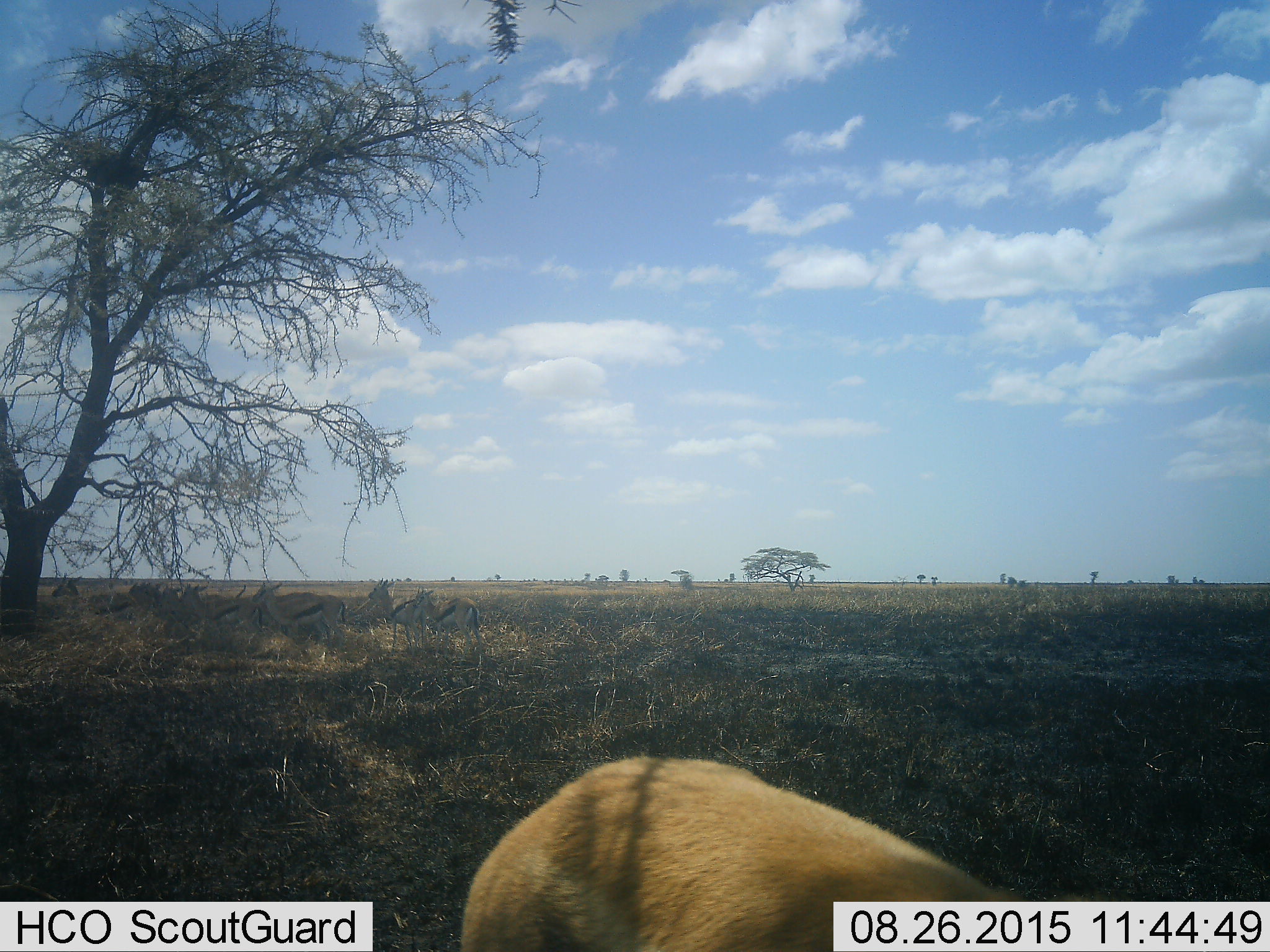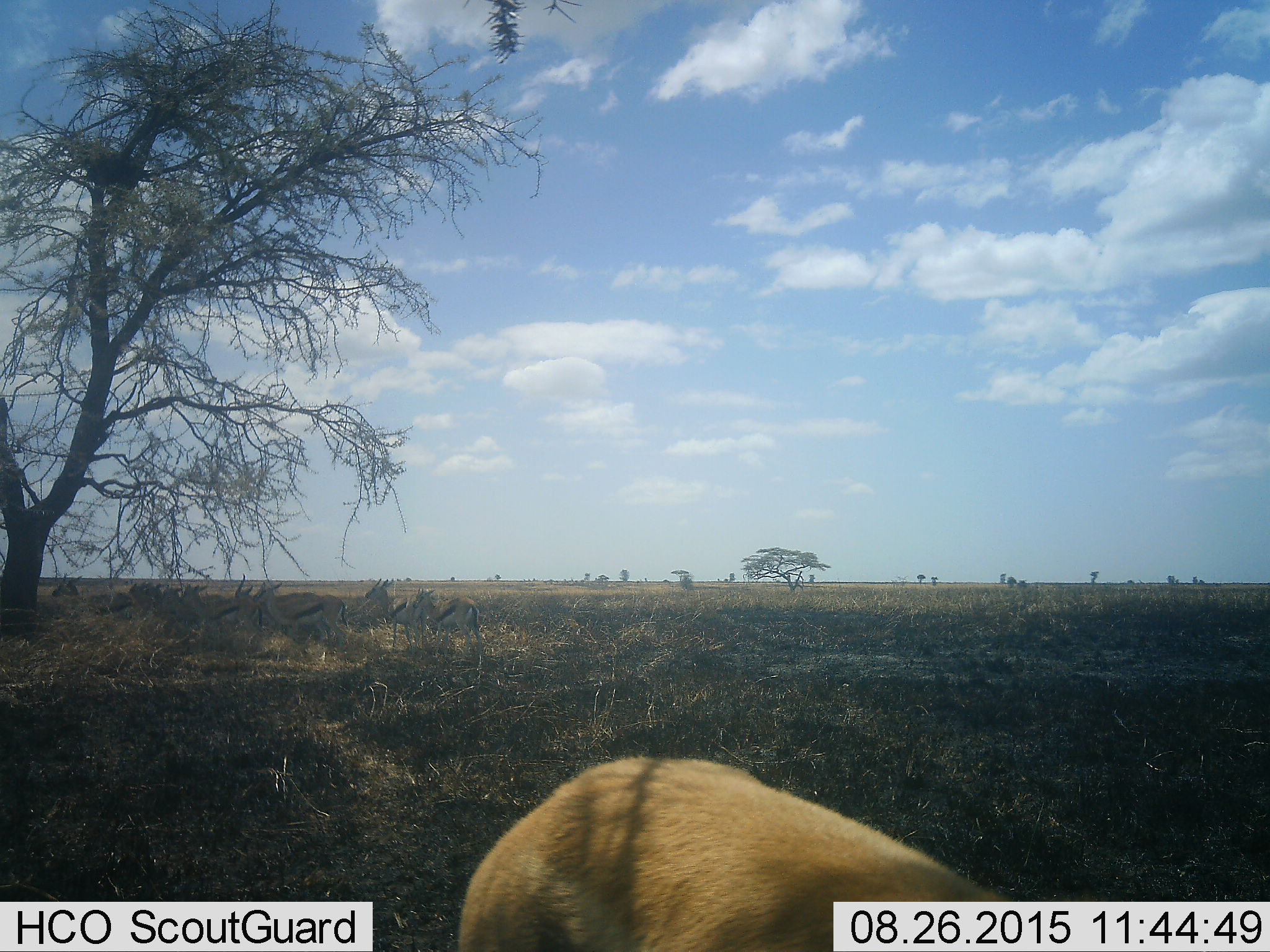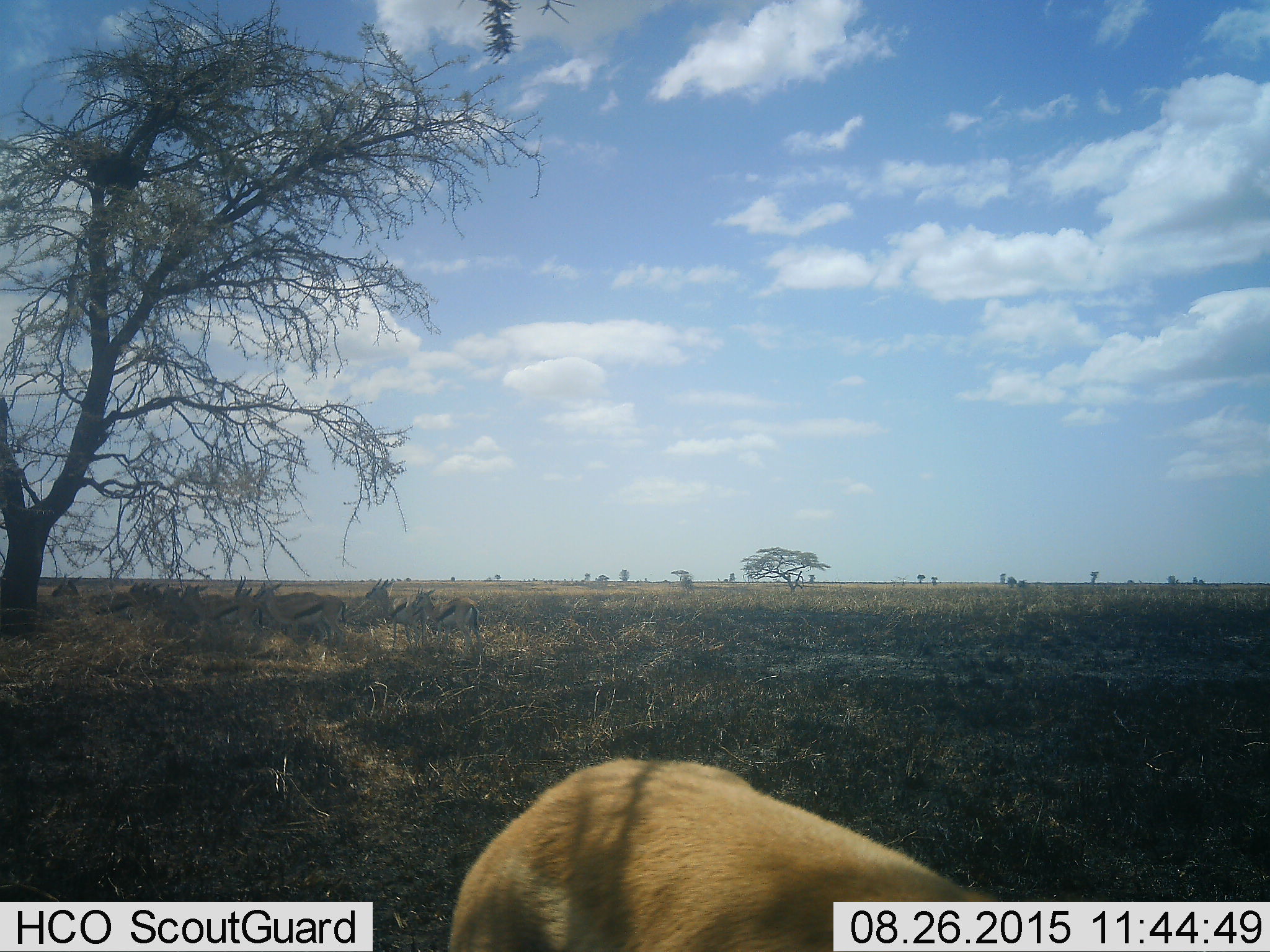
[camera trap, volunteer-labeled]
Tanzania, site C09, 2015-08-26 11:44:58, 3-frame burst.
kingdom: Animalia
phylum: Chordata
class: Mammalia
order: Artiodactyla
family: Bovidae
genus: Eudorcas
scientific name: Eudorcas thomsonii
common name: thomson's gazelle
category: gazellethomsons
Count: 11-50.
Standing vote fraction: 93%.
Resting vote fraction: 29%.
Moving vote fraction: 14%.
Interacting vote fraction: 7%.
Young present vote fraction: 14%.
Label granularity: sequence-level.